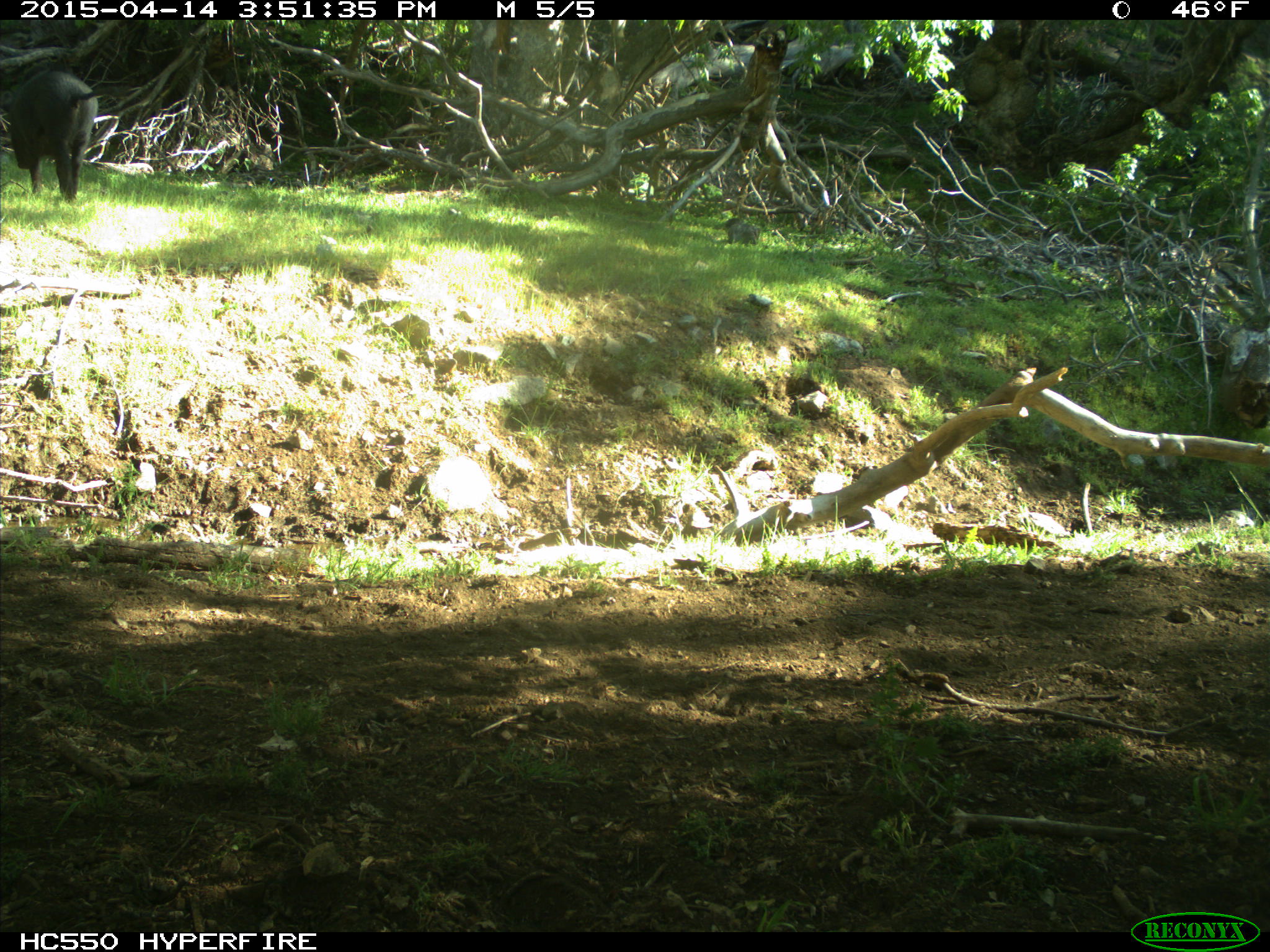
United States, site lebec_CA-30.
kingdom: Animalia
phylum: Chordata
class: Mammalia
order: Artiodactyla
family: Suidae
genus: Sus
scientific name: Sus scrofa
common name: wild boar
Sus scrofa (wild boar).